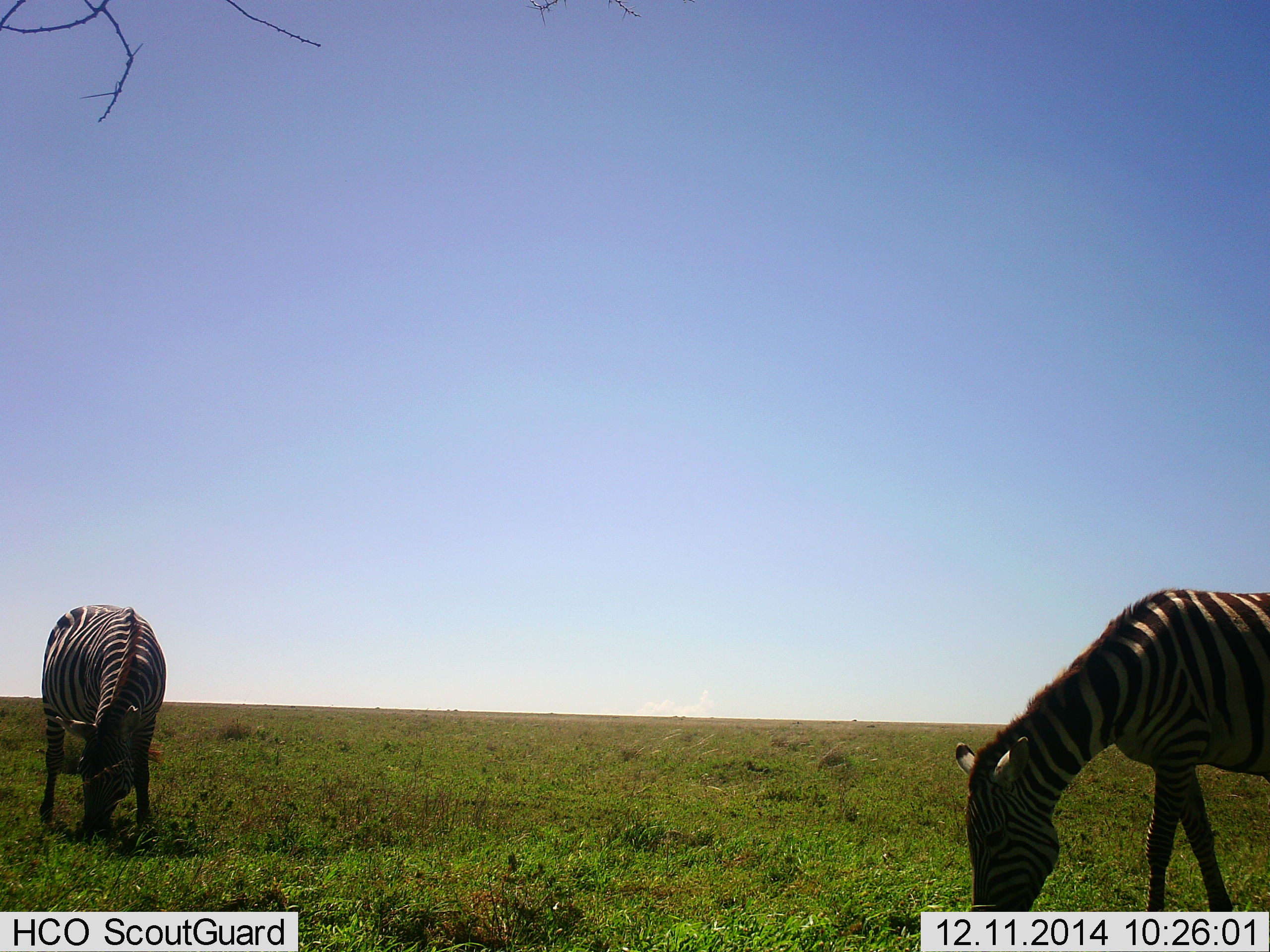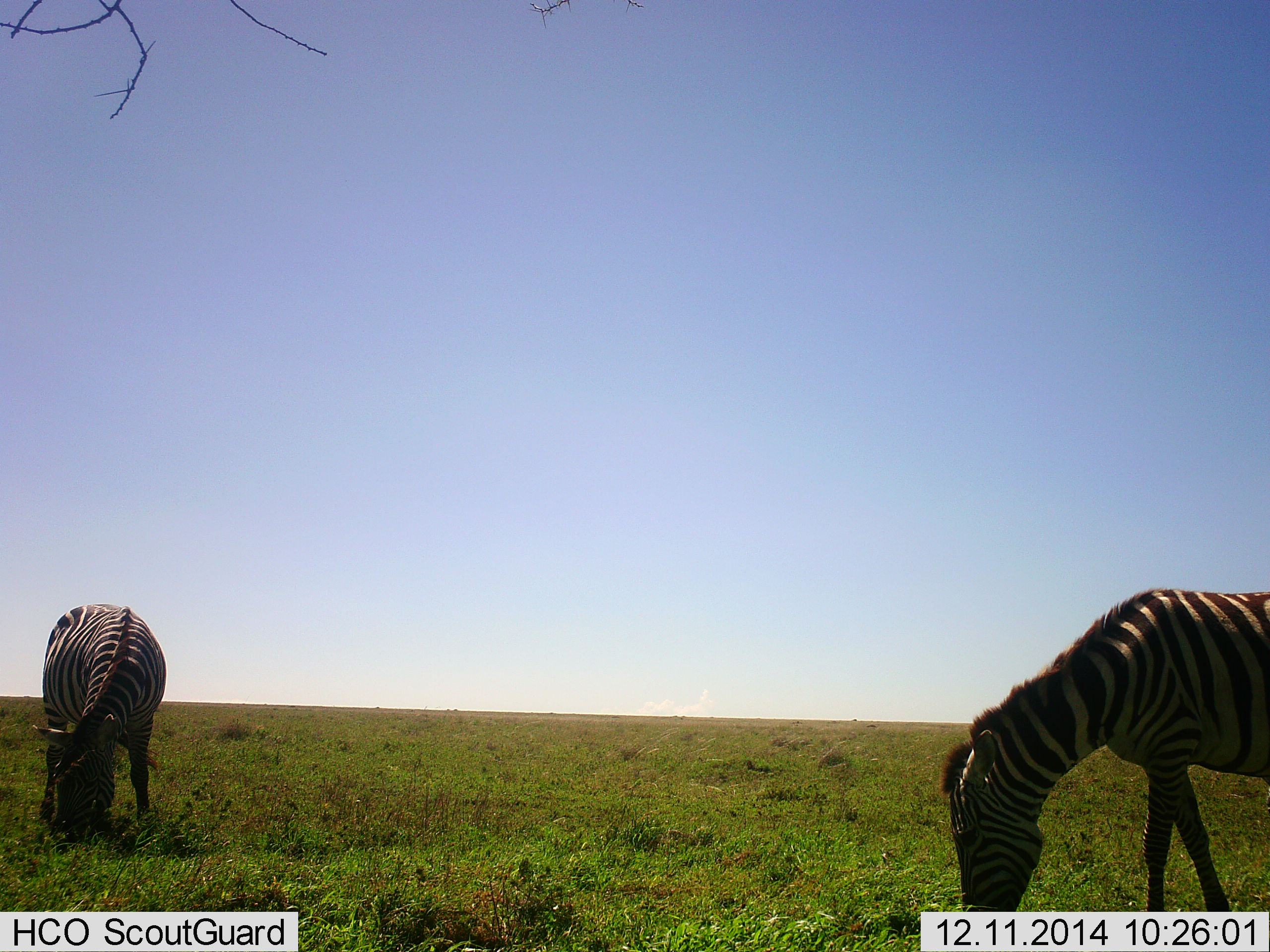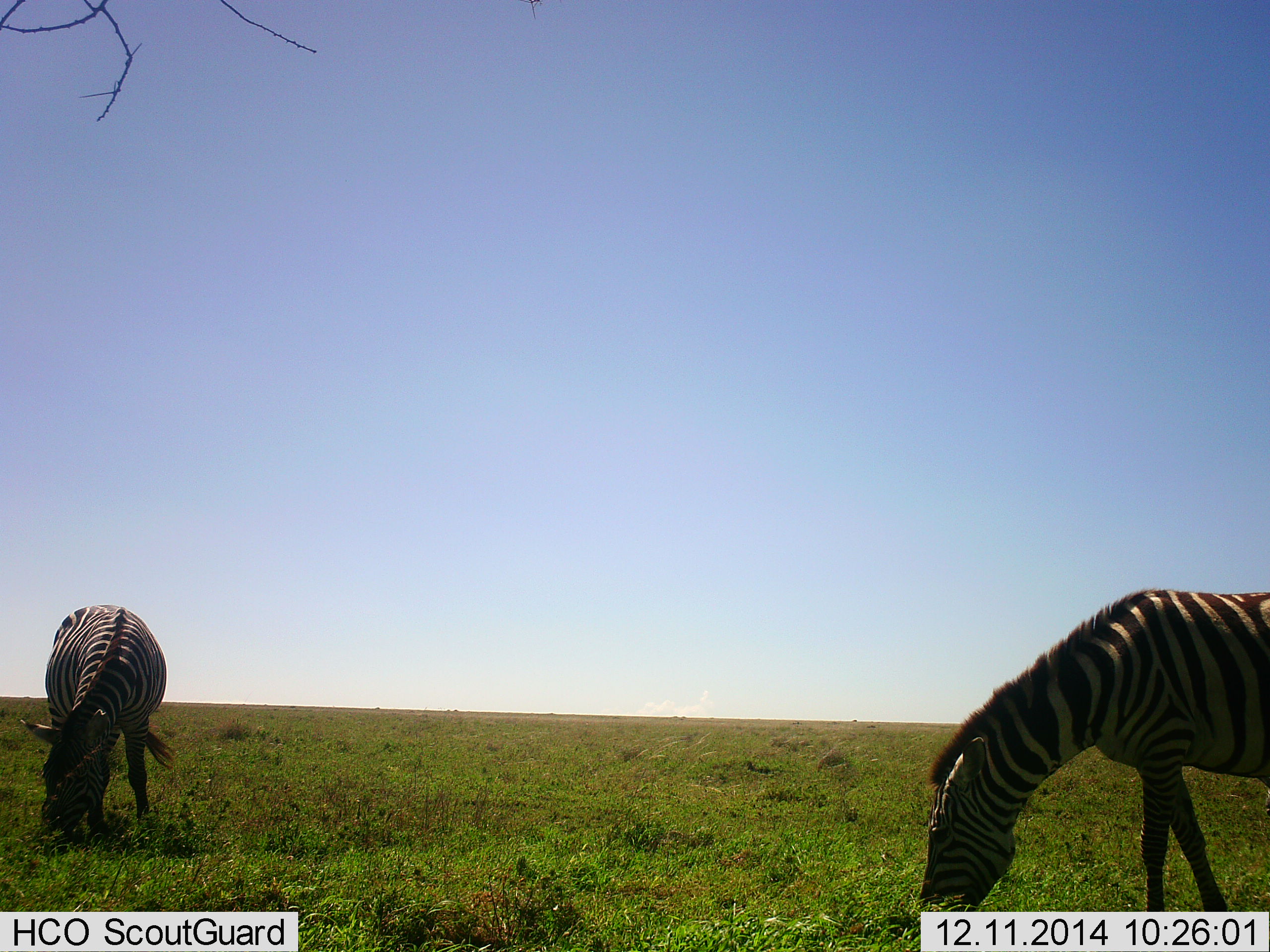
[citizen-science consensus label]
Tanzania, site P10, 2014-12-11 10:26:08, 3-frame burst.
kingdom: Animalia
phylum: Chordata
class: Mammalia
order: Perissodactyla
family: Equidae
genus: Equus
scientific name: Equus quagga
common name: plains zebra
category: zebra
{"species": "zebra (plains zebra) (Equus quagga)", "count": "2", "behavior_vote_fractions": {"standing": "30%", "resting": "0%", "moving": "0%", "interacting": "0%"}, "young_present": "0%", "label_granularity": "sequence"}